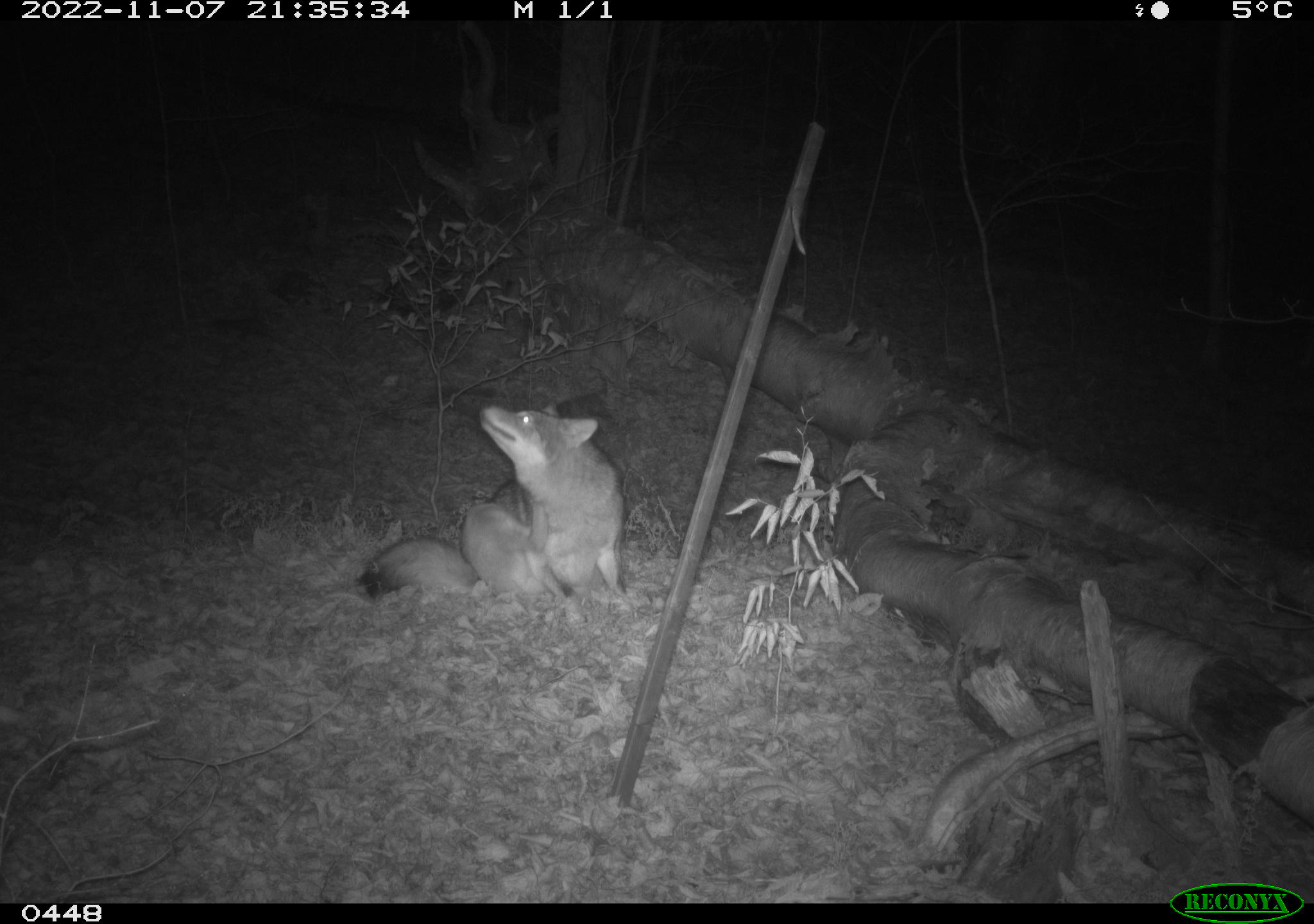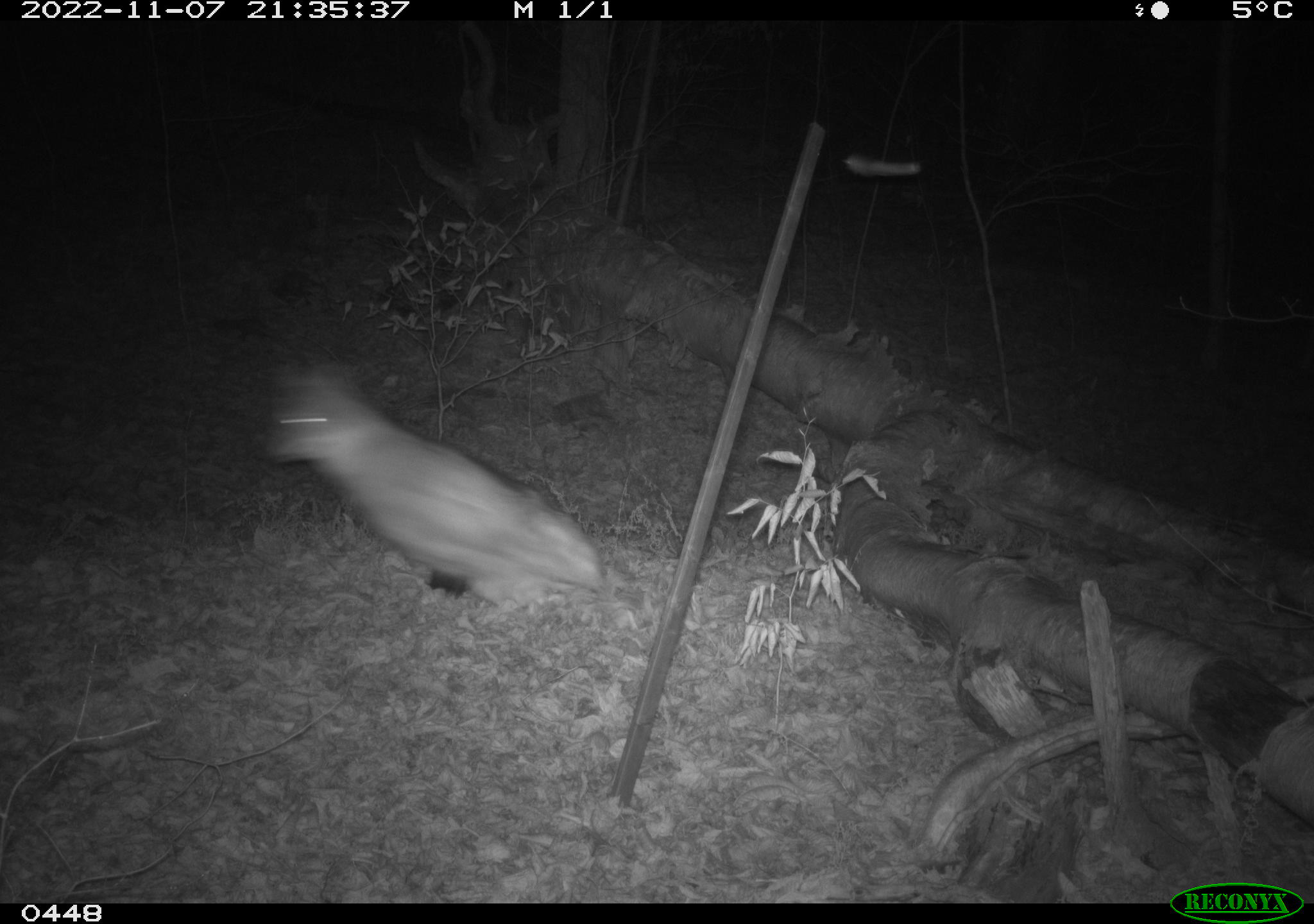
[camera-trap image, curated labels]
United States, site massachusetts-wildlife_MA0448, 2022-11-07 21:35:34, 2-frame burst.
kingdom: Animalia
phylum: Chordata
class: Mammalia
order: Carnivora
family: Canidae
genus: Canis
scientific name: Canis latrans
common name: coyote